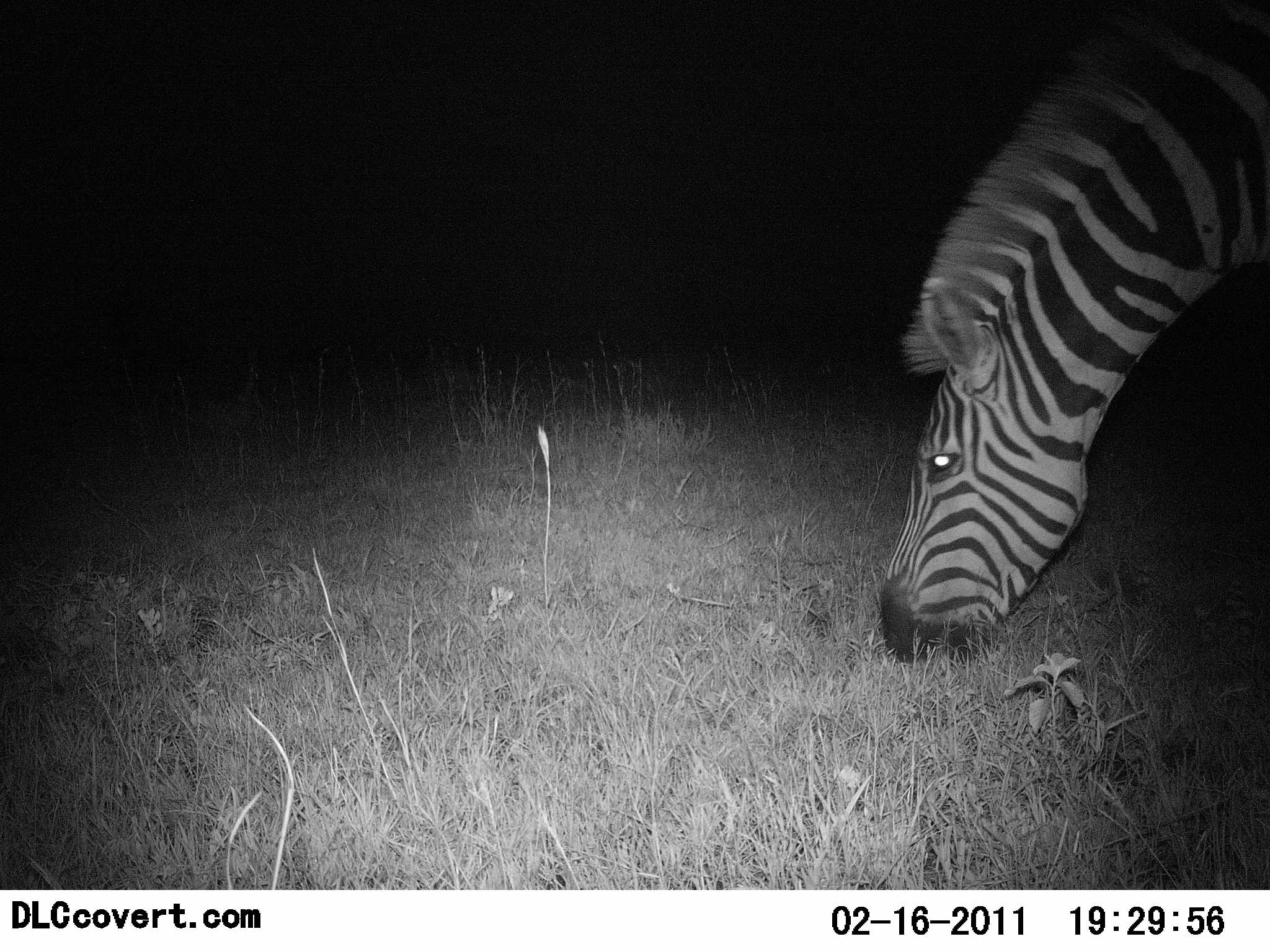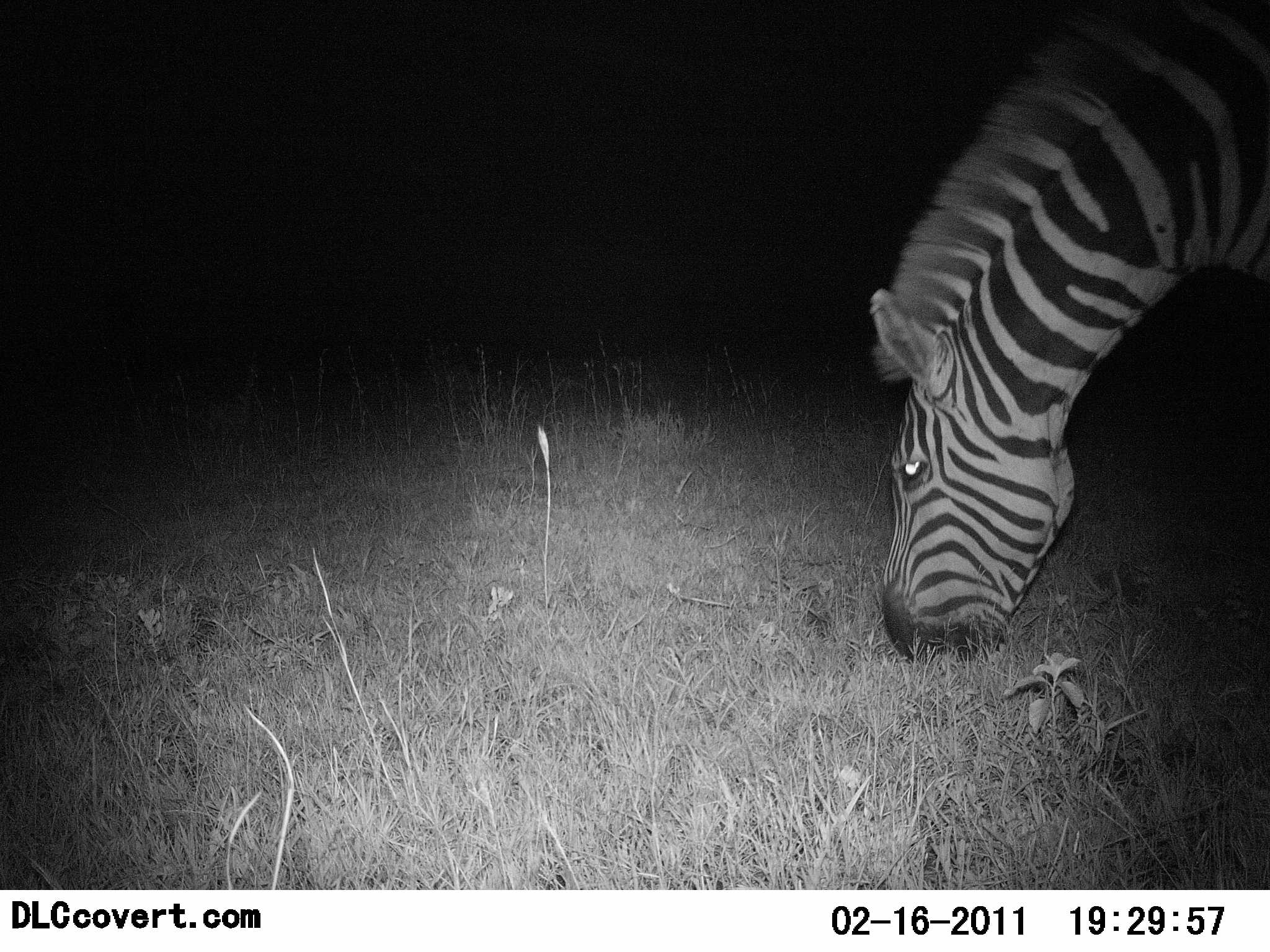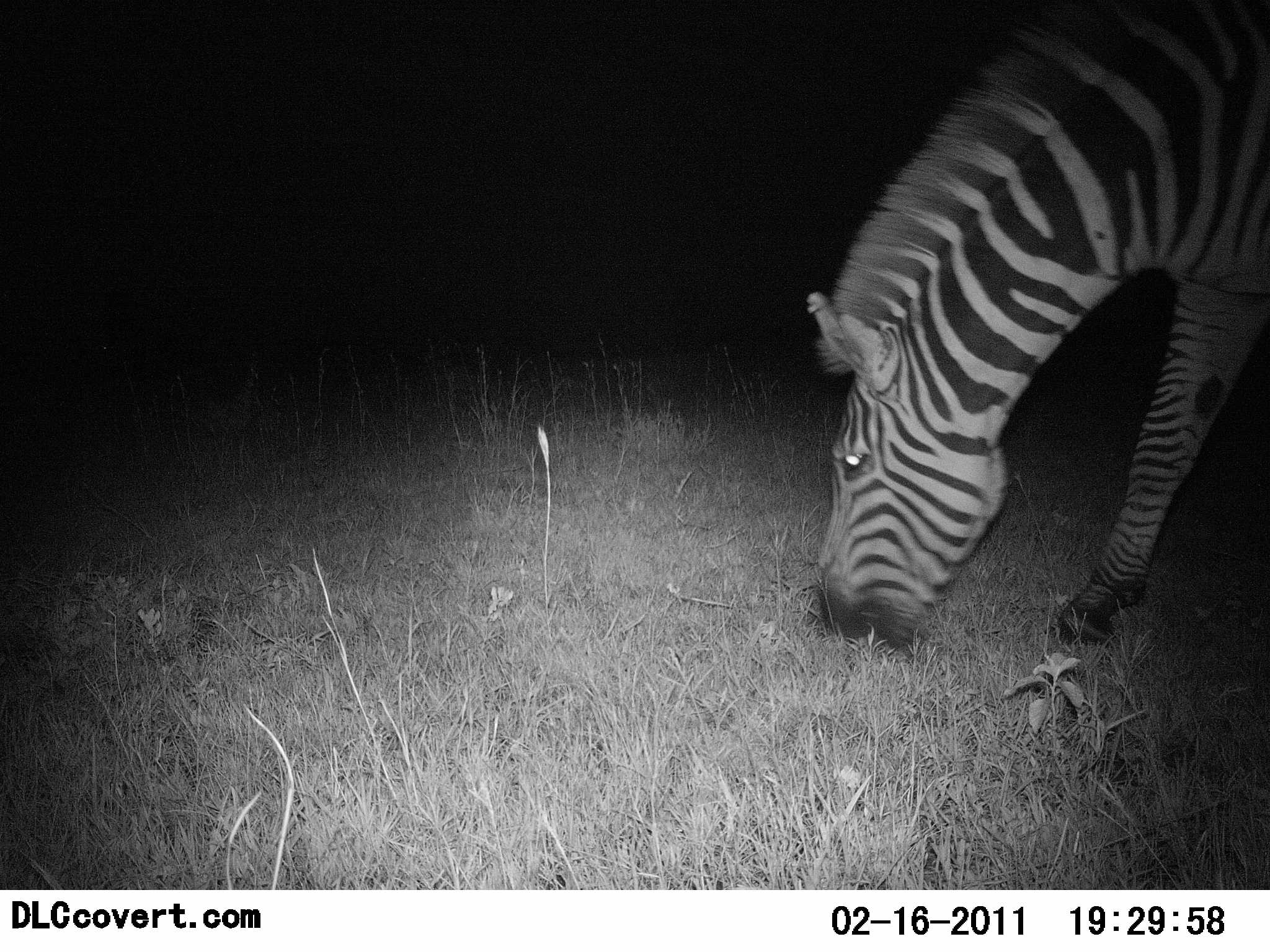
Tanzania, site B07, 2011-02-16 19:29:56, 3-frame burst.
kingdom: Animalia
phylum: Chordata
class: Mammalia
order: Perissodactyla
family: Equidae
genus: Equus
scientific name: Equus quagga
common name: plains zebra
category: zebra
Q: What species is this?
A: Zebra (plains zebra) (Equus quagga).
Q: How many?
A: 1.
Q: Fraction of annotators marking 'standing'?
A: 7%.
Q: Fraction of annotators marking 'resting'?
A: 0%.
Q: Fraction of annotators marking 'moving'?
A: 0%.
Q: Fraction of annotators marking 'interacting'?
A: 0%.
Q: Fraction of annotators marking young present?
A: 0%.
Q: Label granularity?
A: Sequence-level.